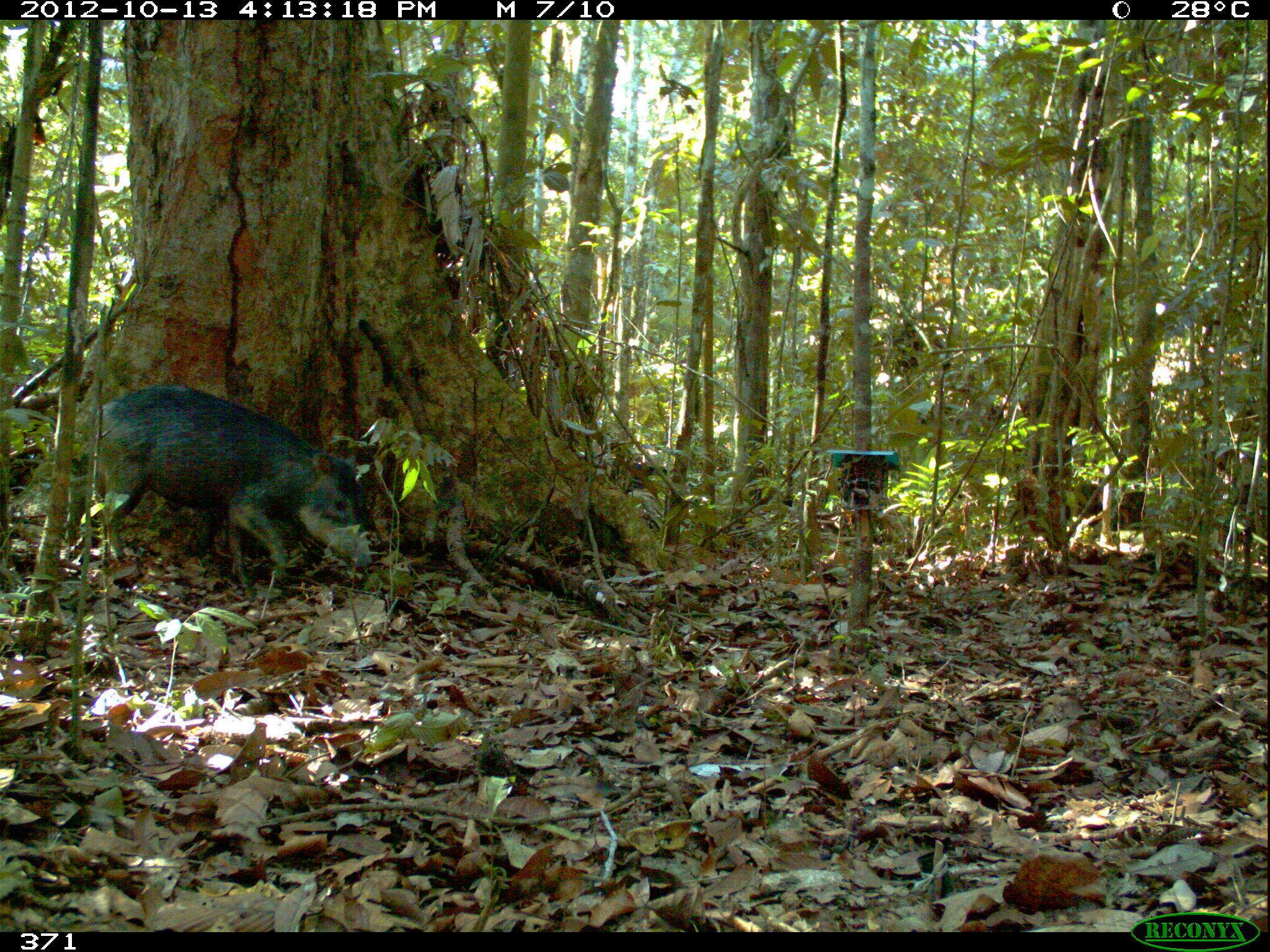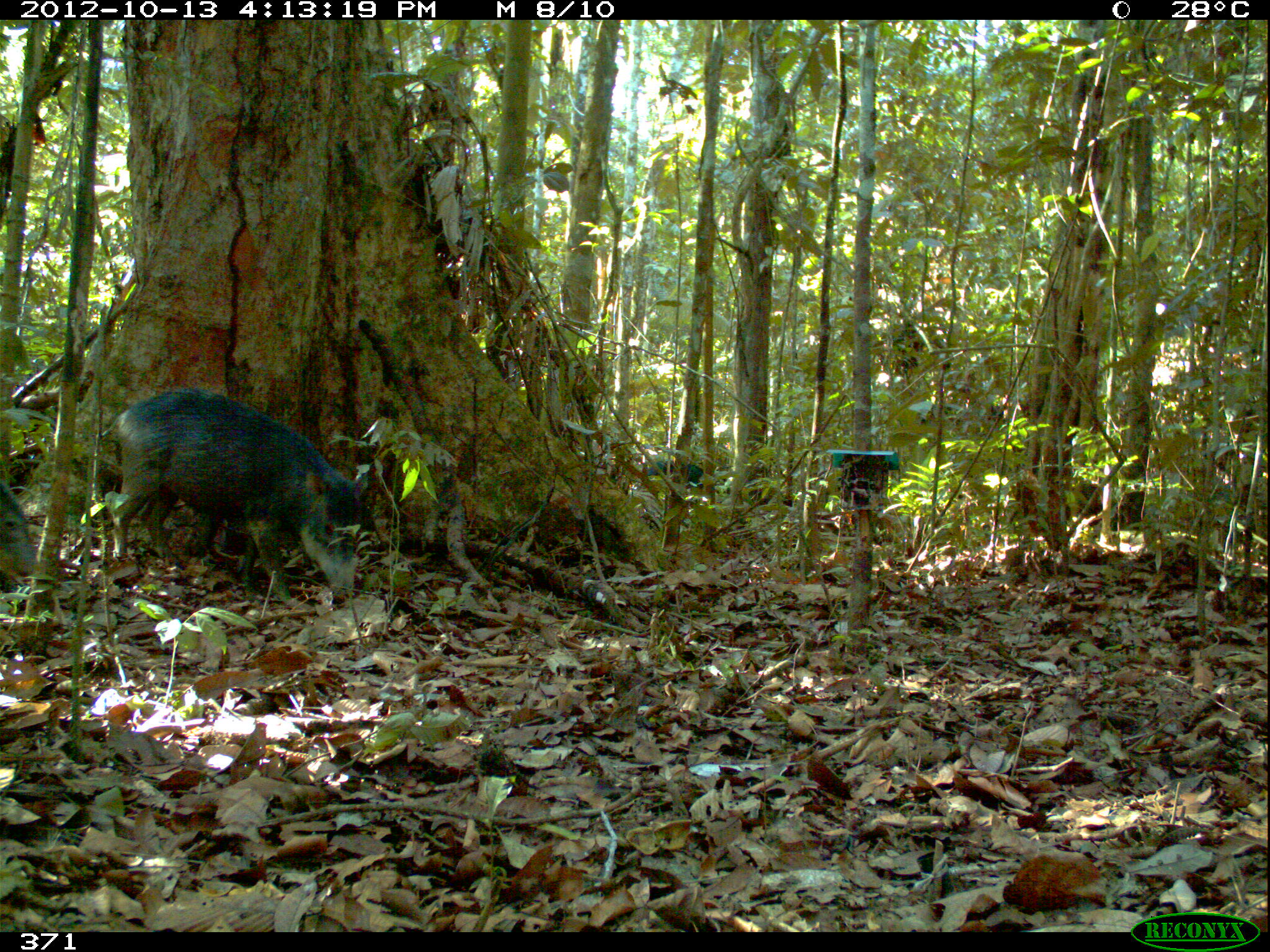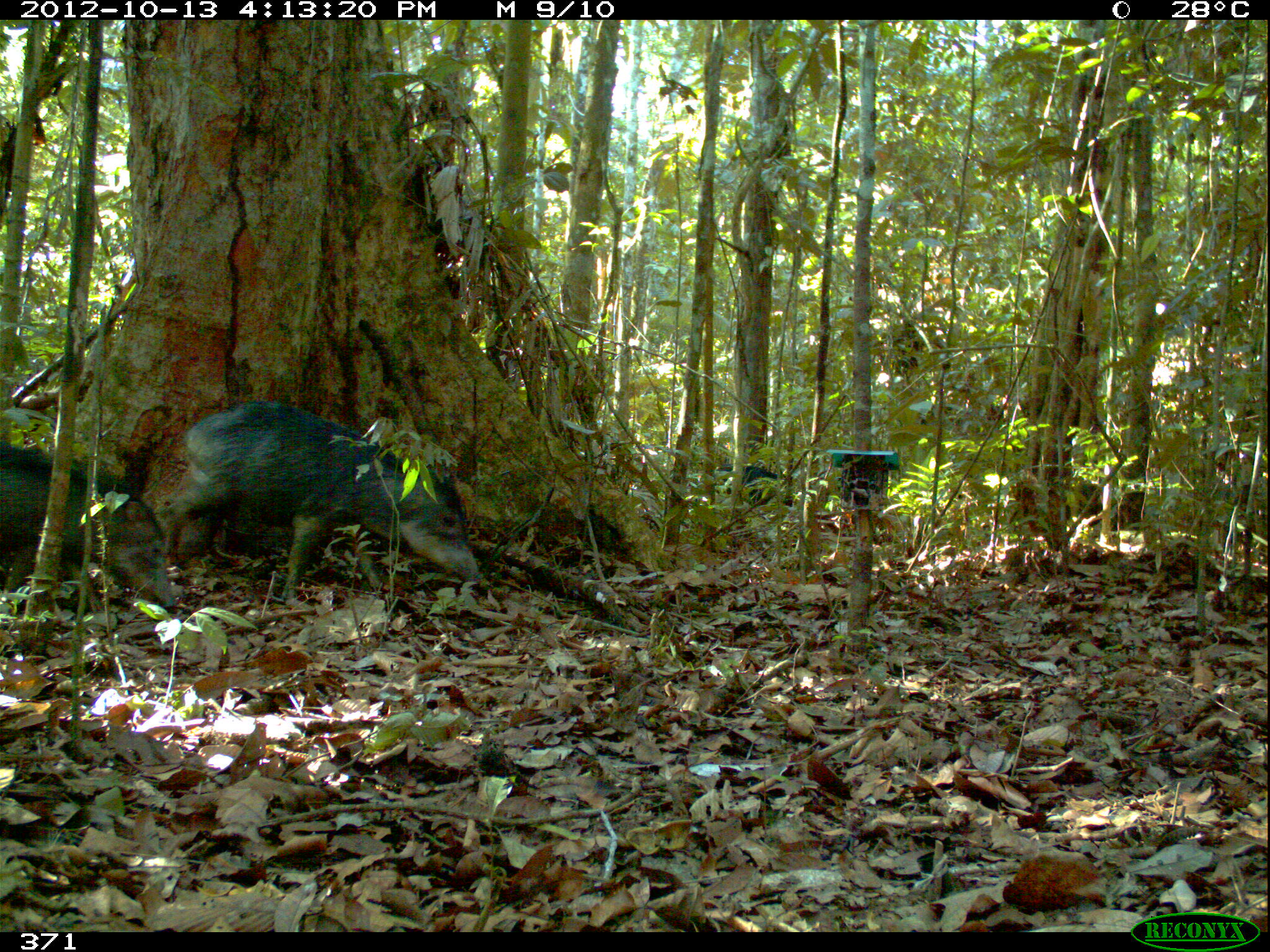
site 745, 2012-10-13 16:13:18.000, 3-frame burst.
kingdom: Animalia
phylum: Chordata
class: Mammalia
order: Artiodactyla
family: Tayassuidae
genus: Tayassu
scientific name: Tayassu pecari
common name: white-lipped peccary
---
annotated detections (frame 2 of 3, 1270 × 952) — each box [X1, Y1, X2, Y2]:
tayassu pecari: [100, 385, 367, 605]; [0, 478, 38, 582]; [645, 457, 705, 491]